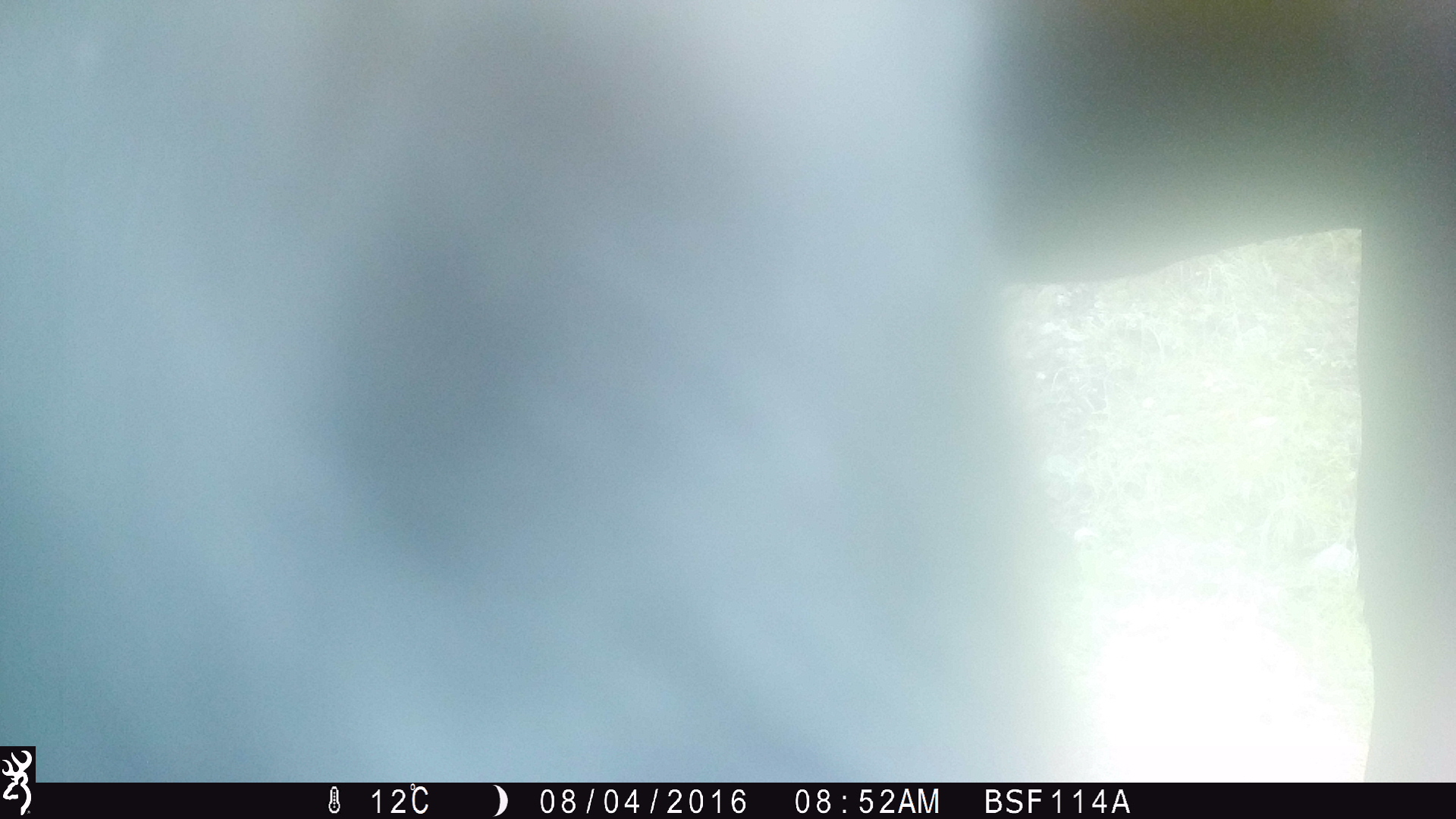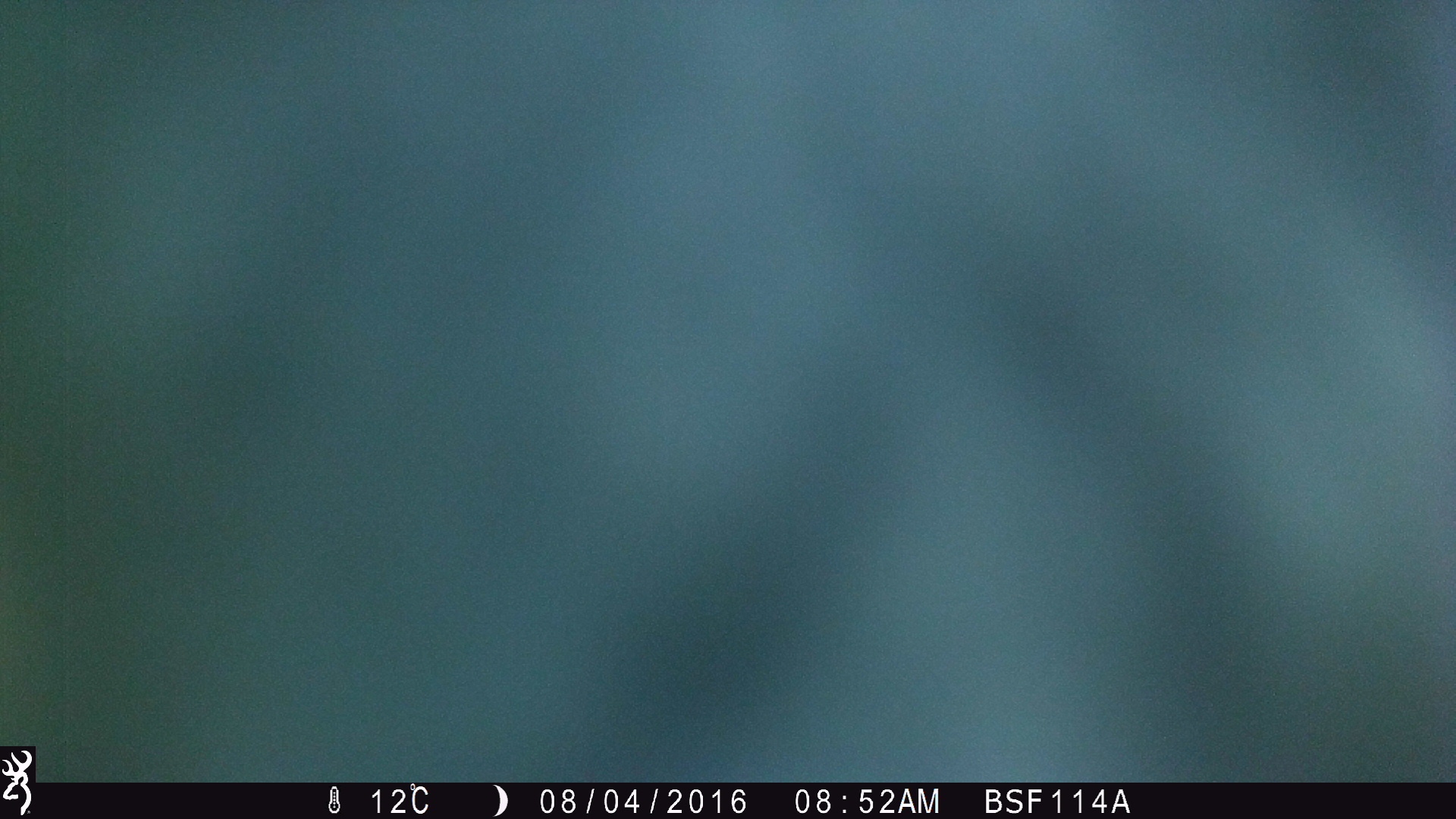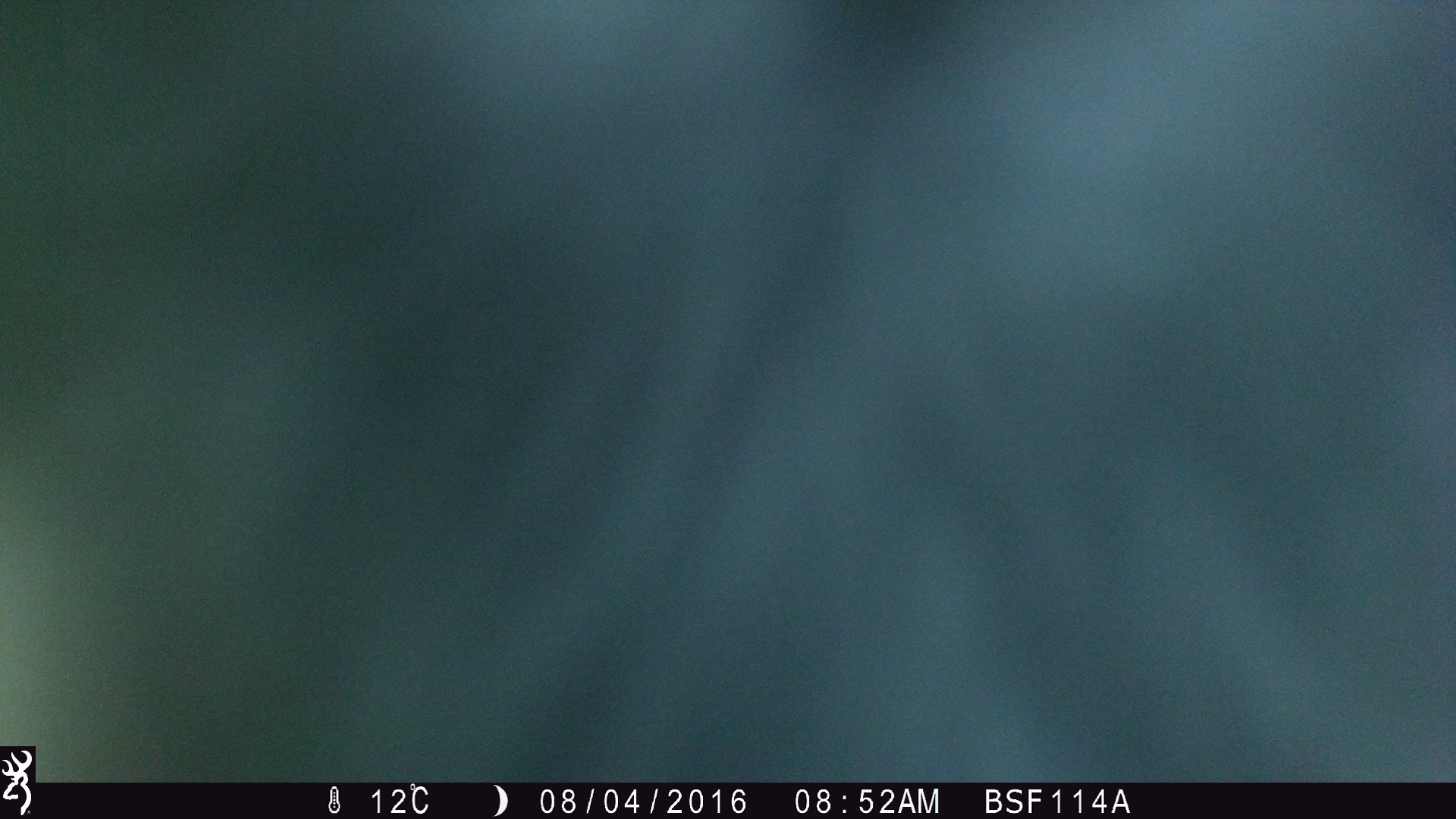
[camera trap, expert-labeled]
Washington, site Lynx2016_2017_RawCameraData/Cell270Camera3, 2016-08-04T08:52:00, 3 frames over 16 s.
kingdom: Animalia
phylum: Chordata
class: Mammalia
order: Artiodactyla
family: Bovidae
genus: Bos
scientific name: Bos taurus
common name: domestic cattle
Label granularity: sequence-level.